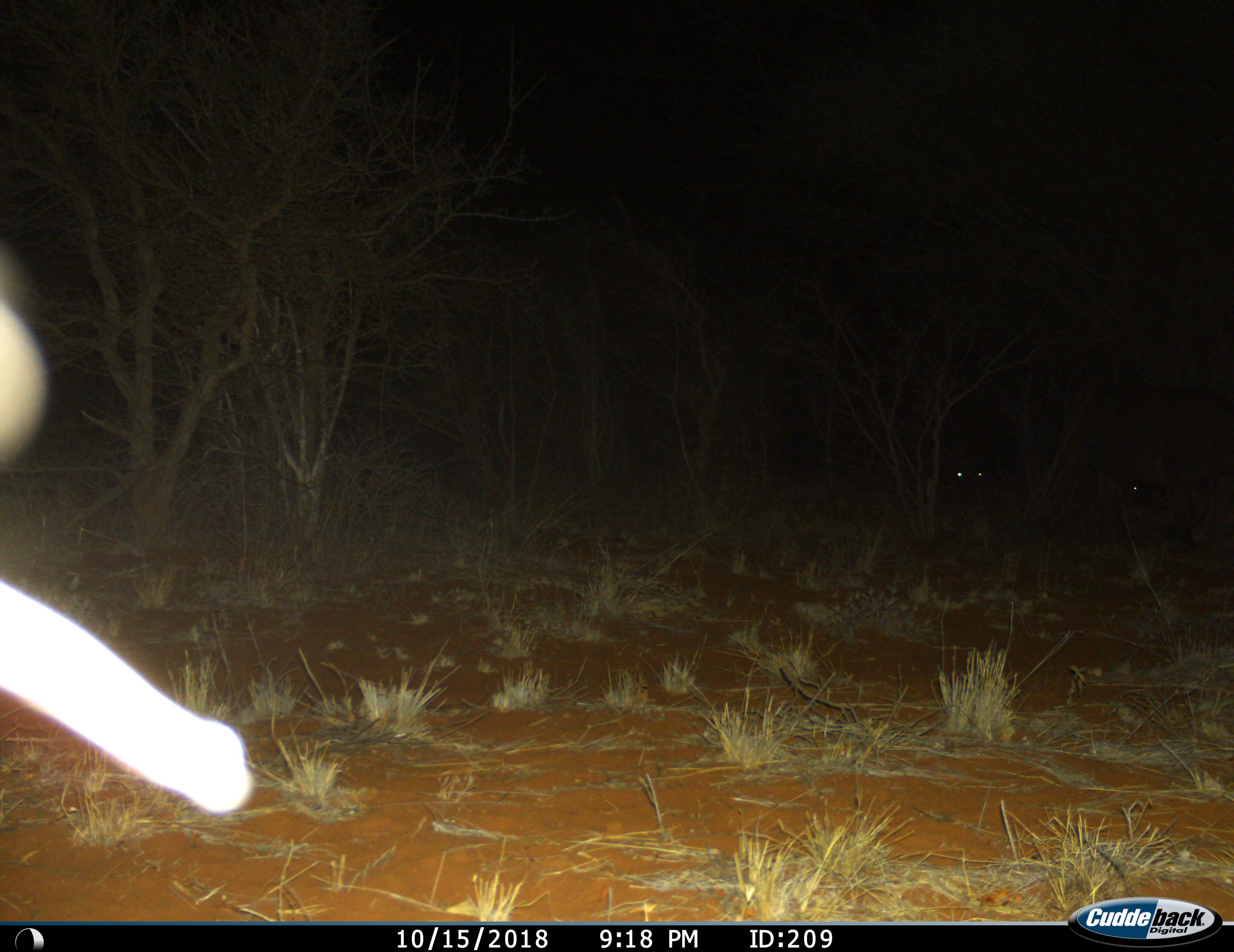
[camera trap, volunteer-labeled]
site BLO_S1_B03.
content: unidentified animal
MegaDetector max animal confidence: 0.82